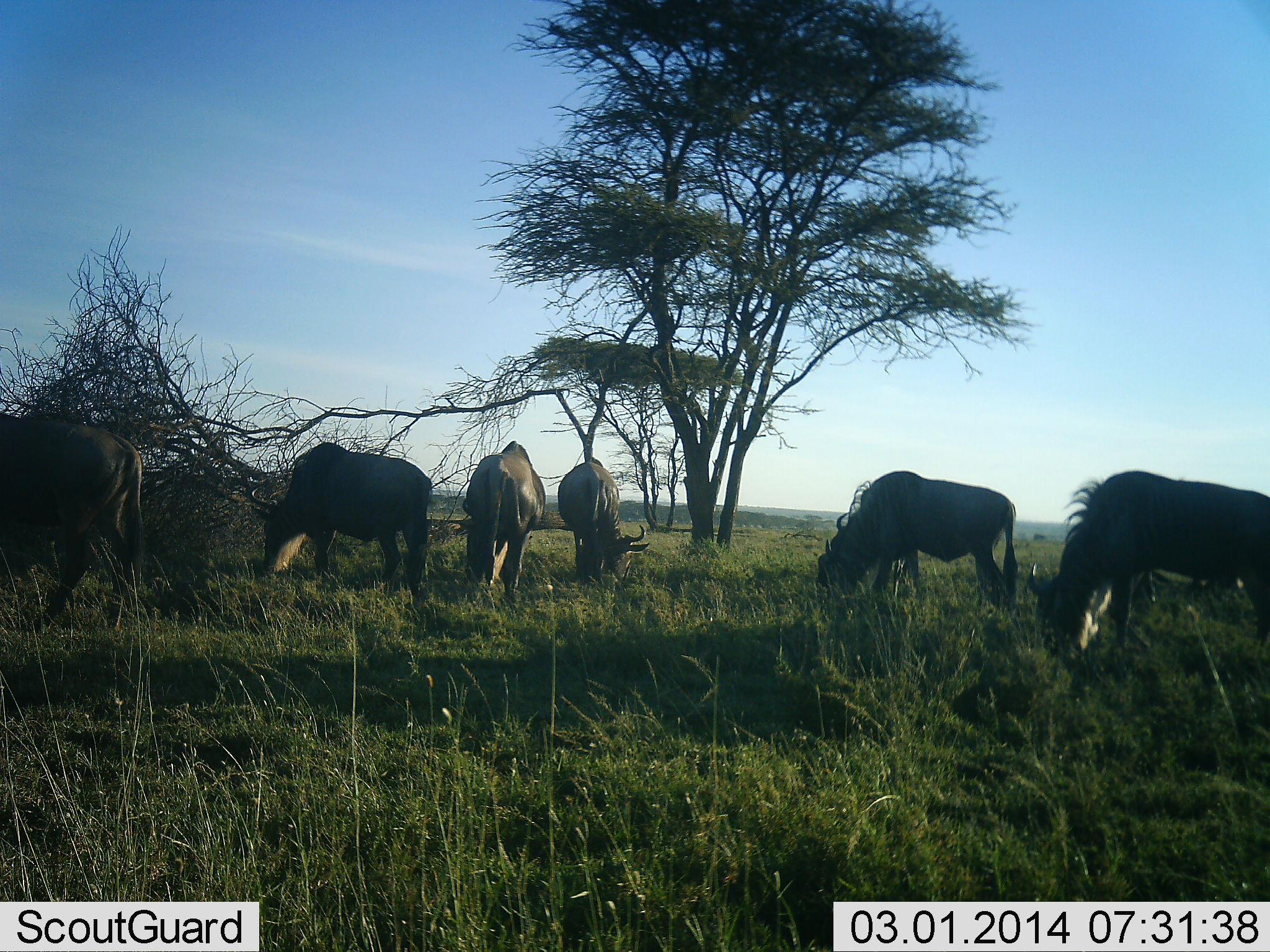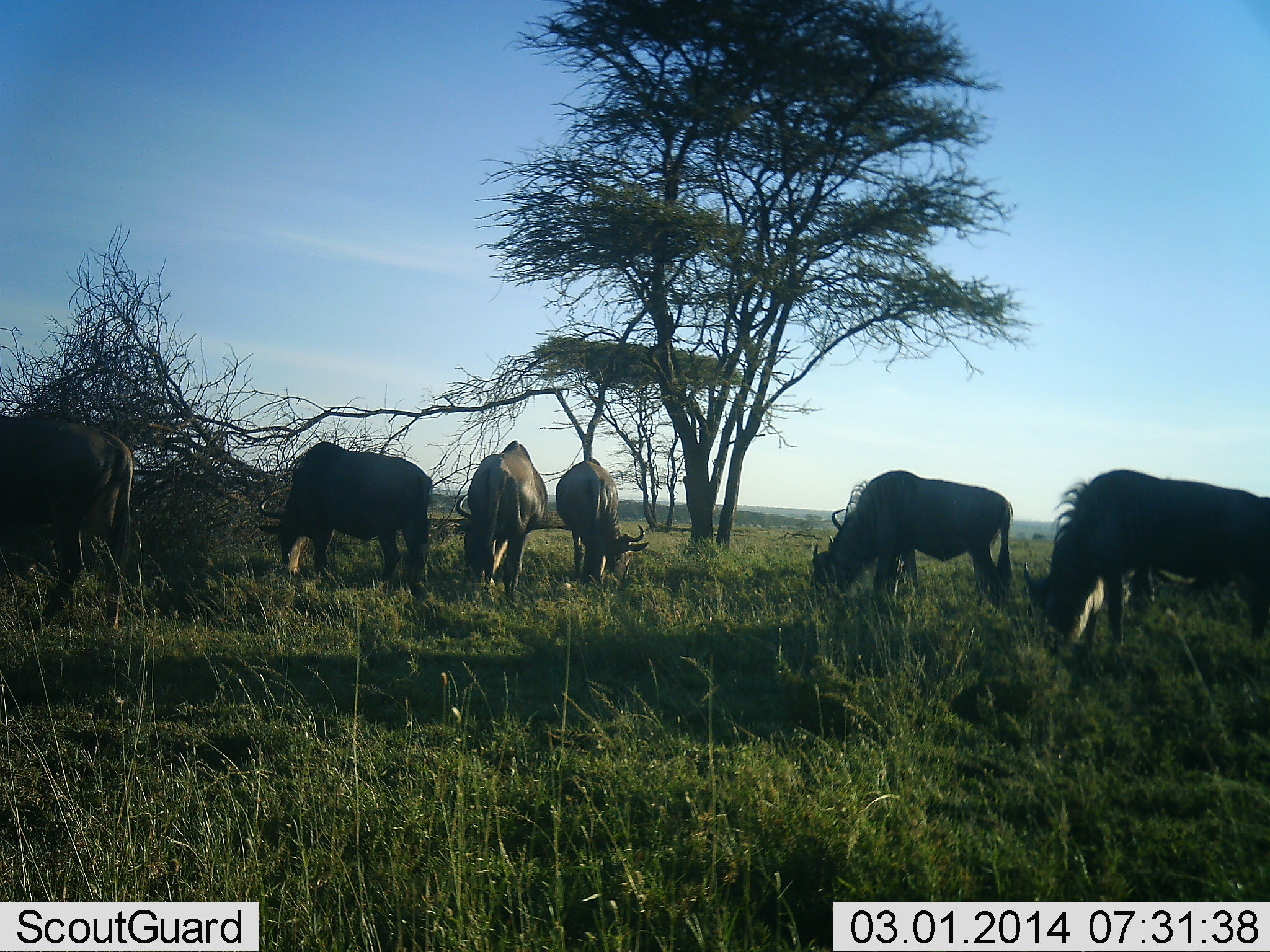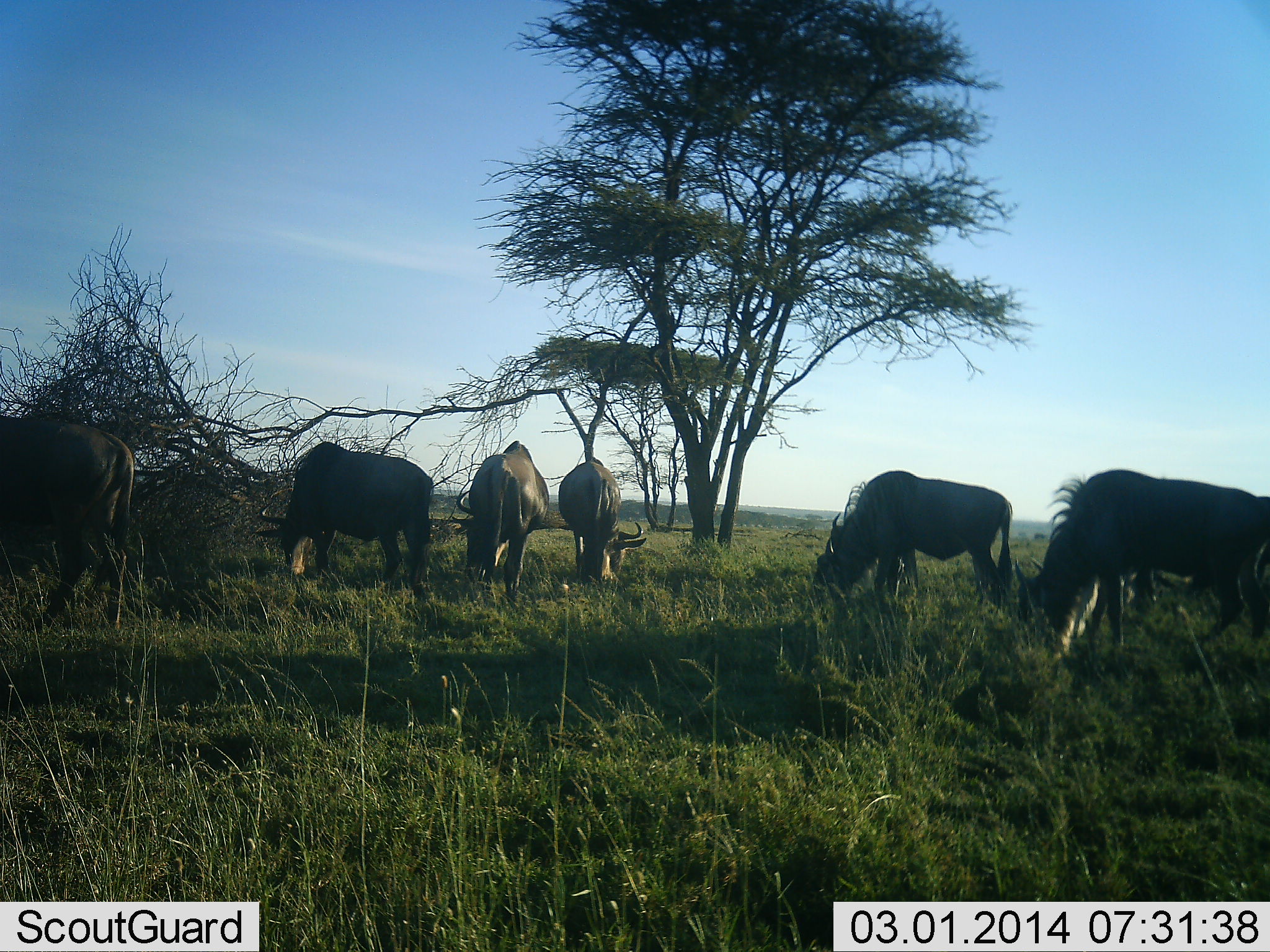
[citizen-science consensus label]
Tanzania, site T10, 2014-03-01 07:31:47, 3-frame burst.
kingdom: Animalia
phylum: Chordata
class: Mammalia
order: Artiodactyla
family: Bovidae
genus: Connochaetes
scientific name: Connochaetes taurinus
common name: blue wildebeest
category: wildebeest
Wildebeest (blue wildebeest) (Connochaetes taurinus), count 7. Behavior (volunteer vote fractions): standing 30%, resting 0%, moving 10%, interacting 0%. Young present (vote fraction): 0%. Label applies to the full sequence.